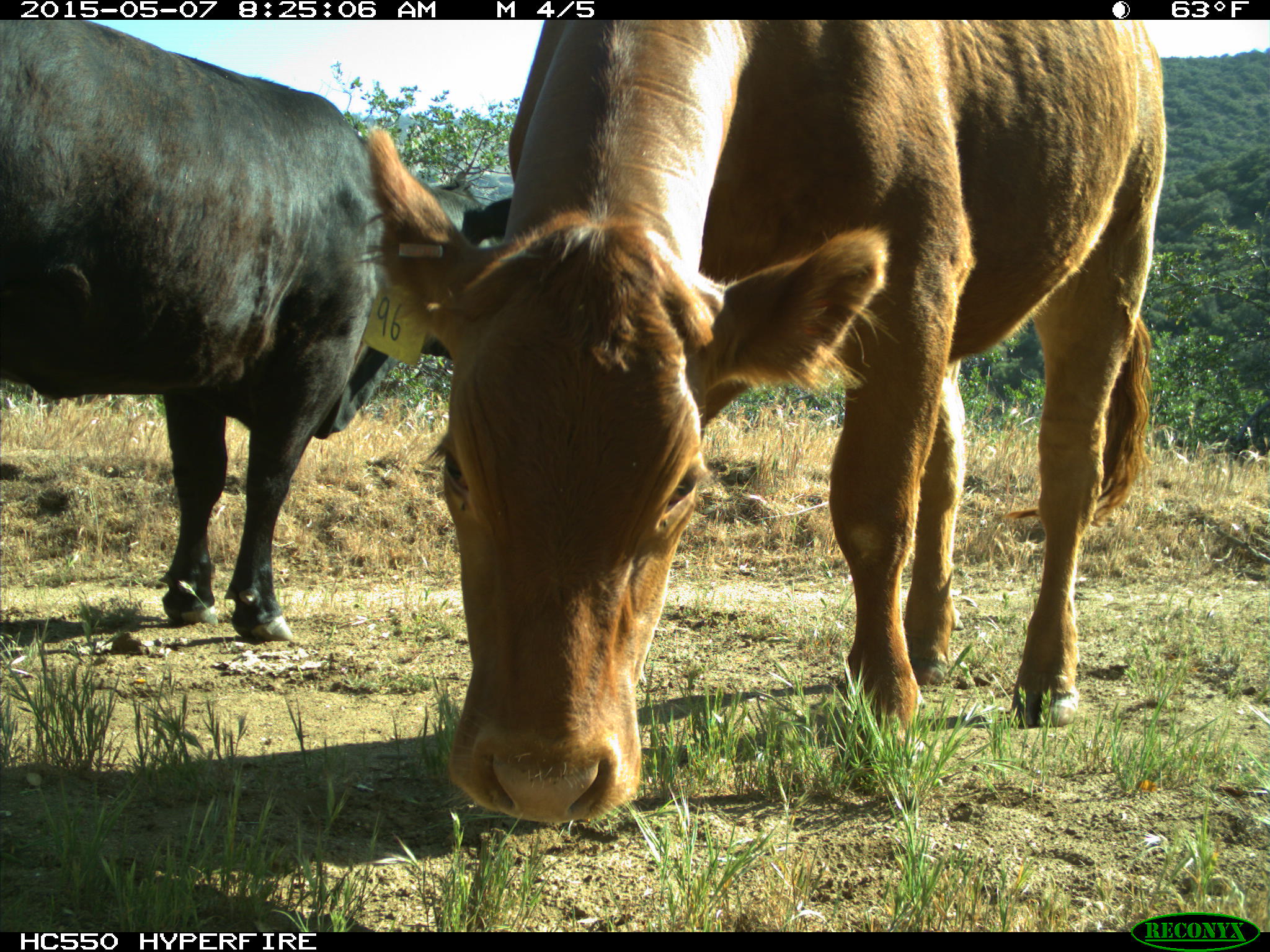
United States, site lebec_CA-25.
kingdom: Animalia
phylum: Chordata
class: Mammalia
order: Artiodactyla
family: Bovidae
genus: Bos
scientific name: Bos taurus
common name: domestic cow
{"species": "Bos taurus (domestic cow)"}